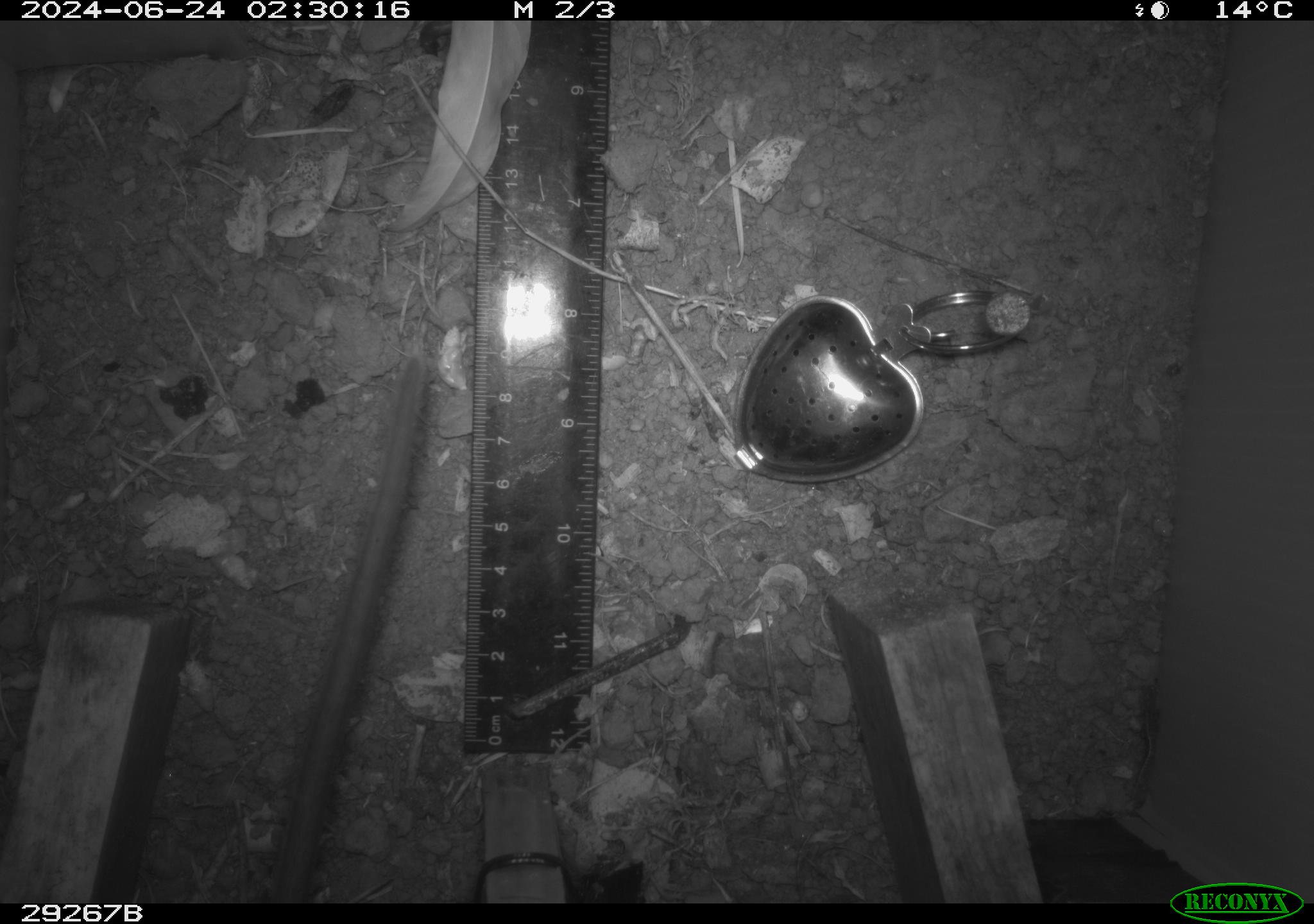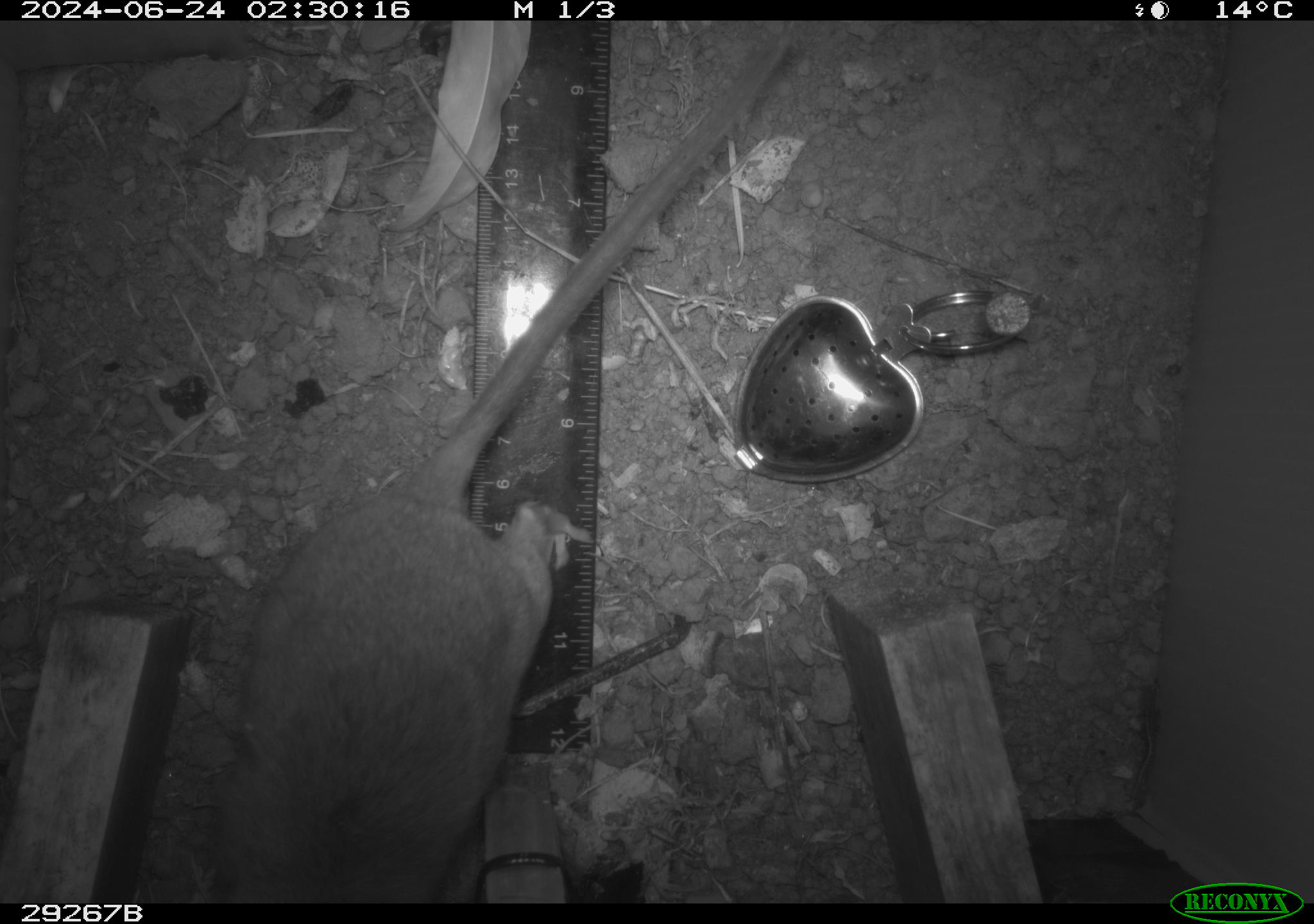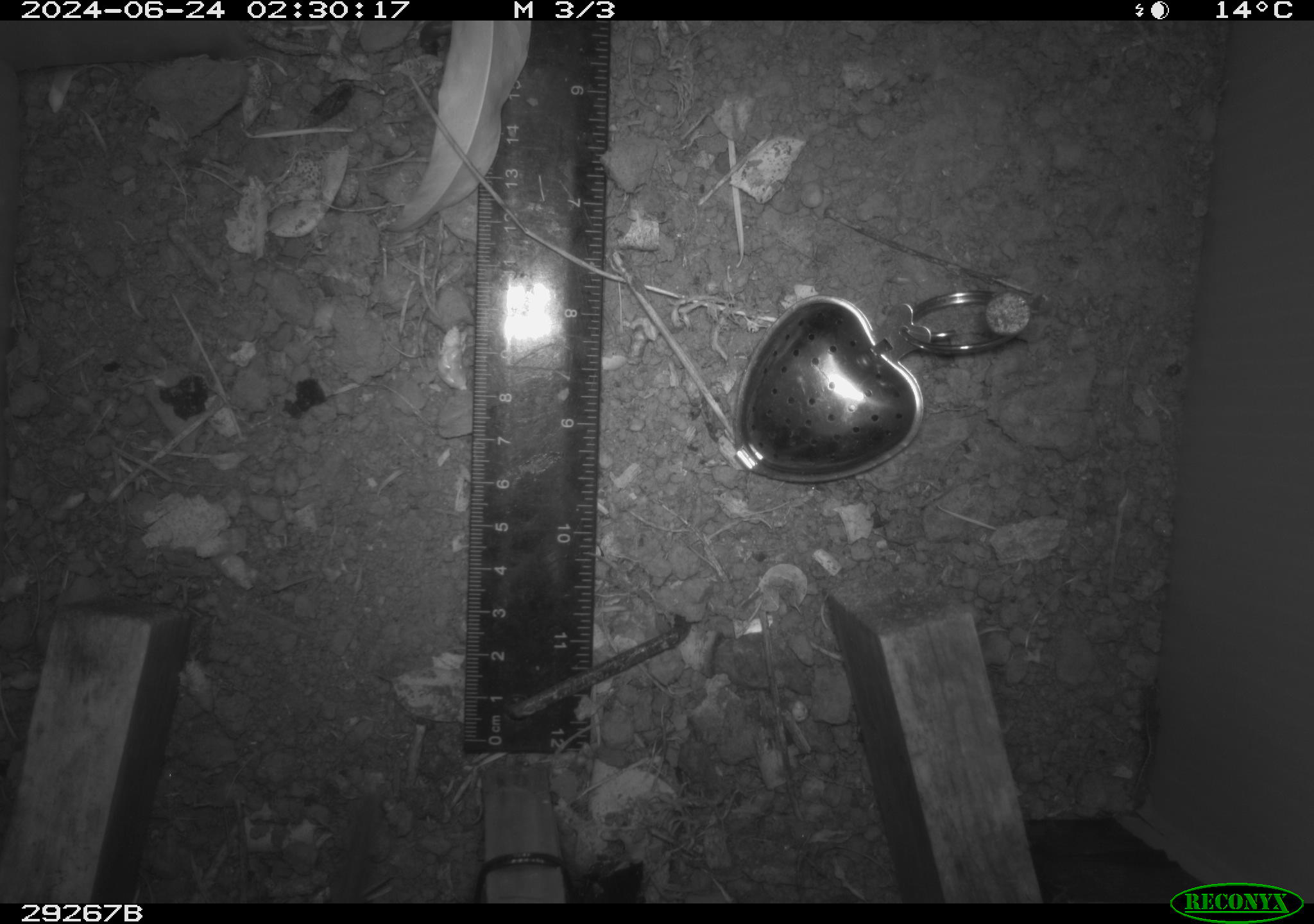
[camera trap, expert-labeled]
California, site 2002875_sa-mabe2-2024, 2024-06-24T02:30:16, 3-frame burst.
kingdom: Animalia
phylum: Chordata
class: Mammalia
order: Rodentia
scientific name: Rodentia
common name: rodent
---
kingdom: Animalia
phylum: Chordata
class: Mammalia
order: Rodentia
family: Cricetidae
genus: Neotoma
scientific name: Neotoma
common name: pack rat or woodrat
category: neotoma species